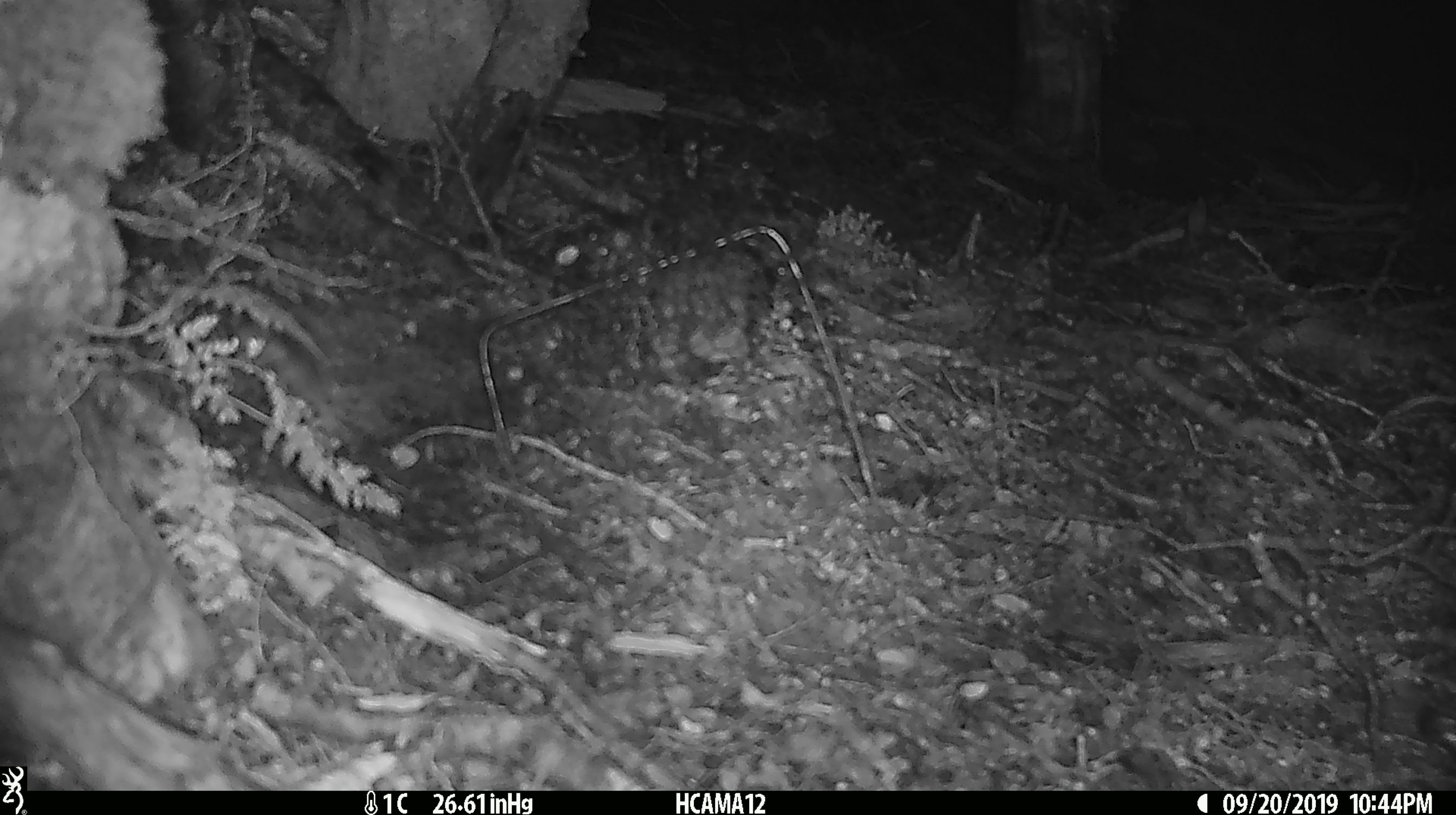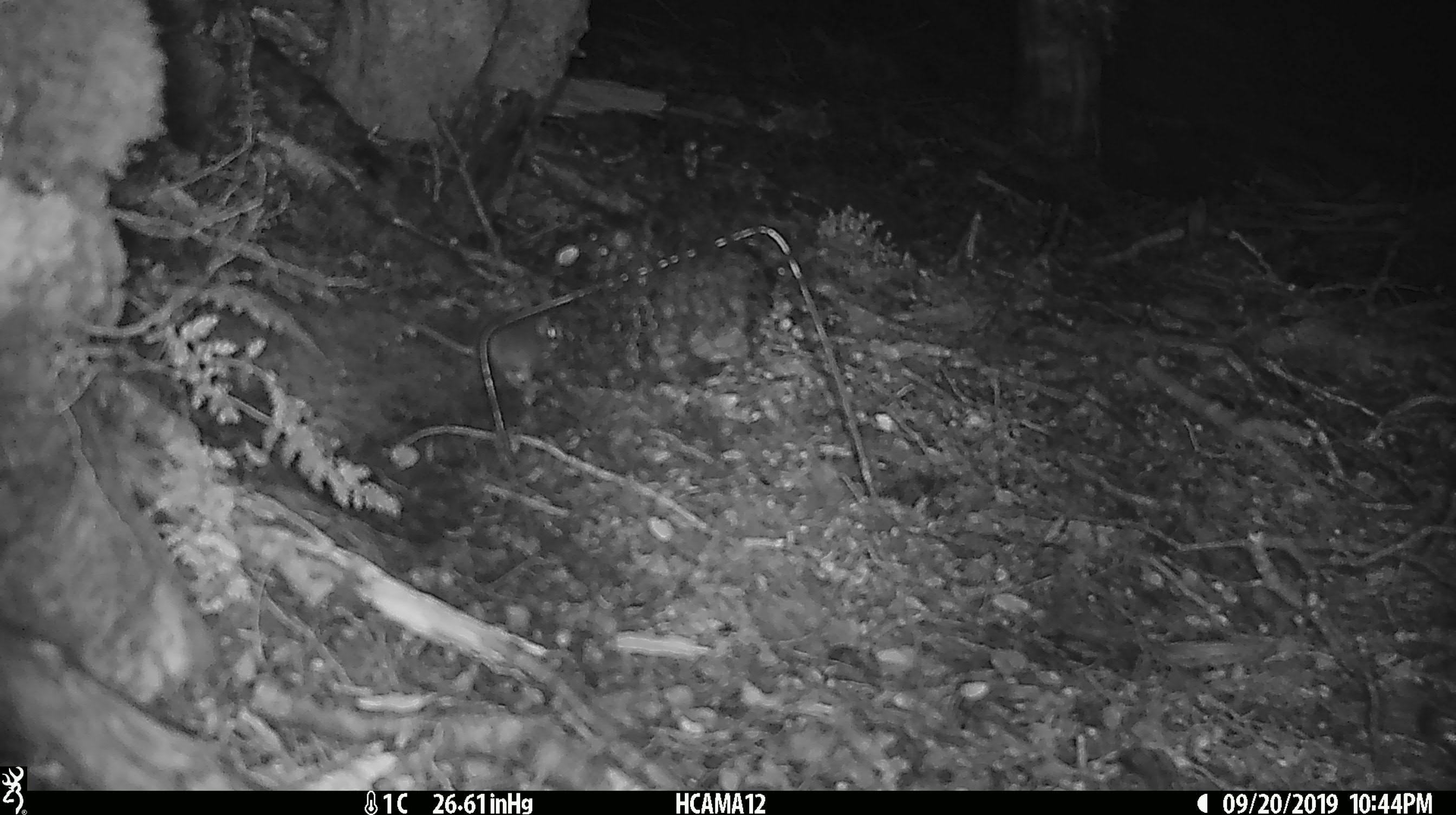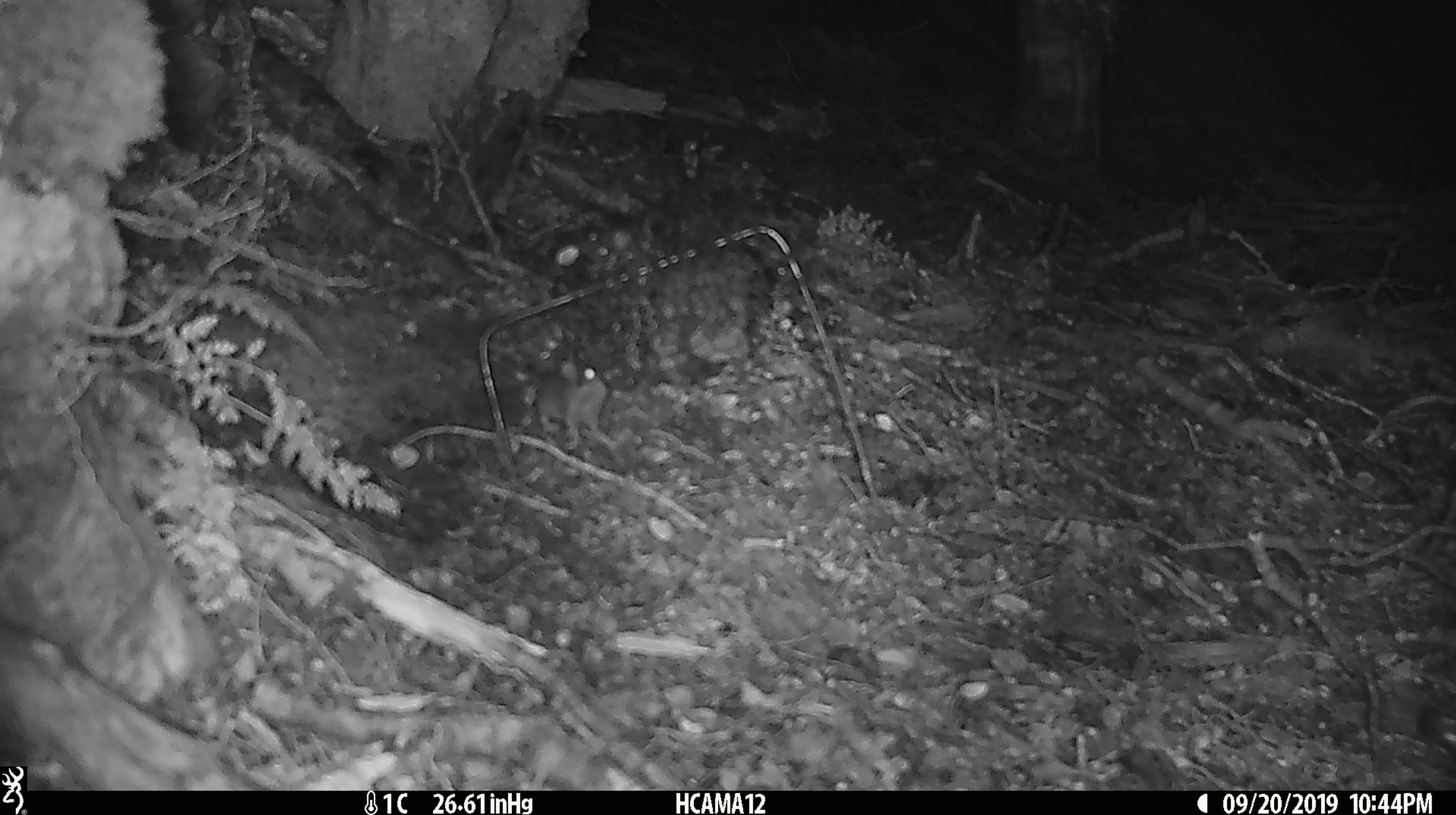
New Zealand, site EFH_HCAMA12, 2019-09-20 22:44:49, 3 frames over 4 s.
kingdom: Animalia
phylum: Chordata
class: Mammalia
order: Rodentia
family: Muridae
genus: Mus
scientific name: Mus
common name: mouse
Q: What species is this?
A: Mouse (Mus).